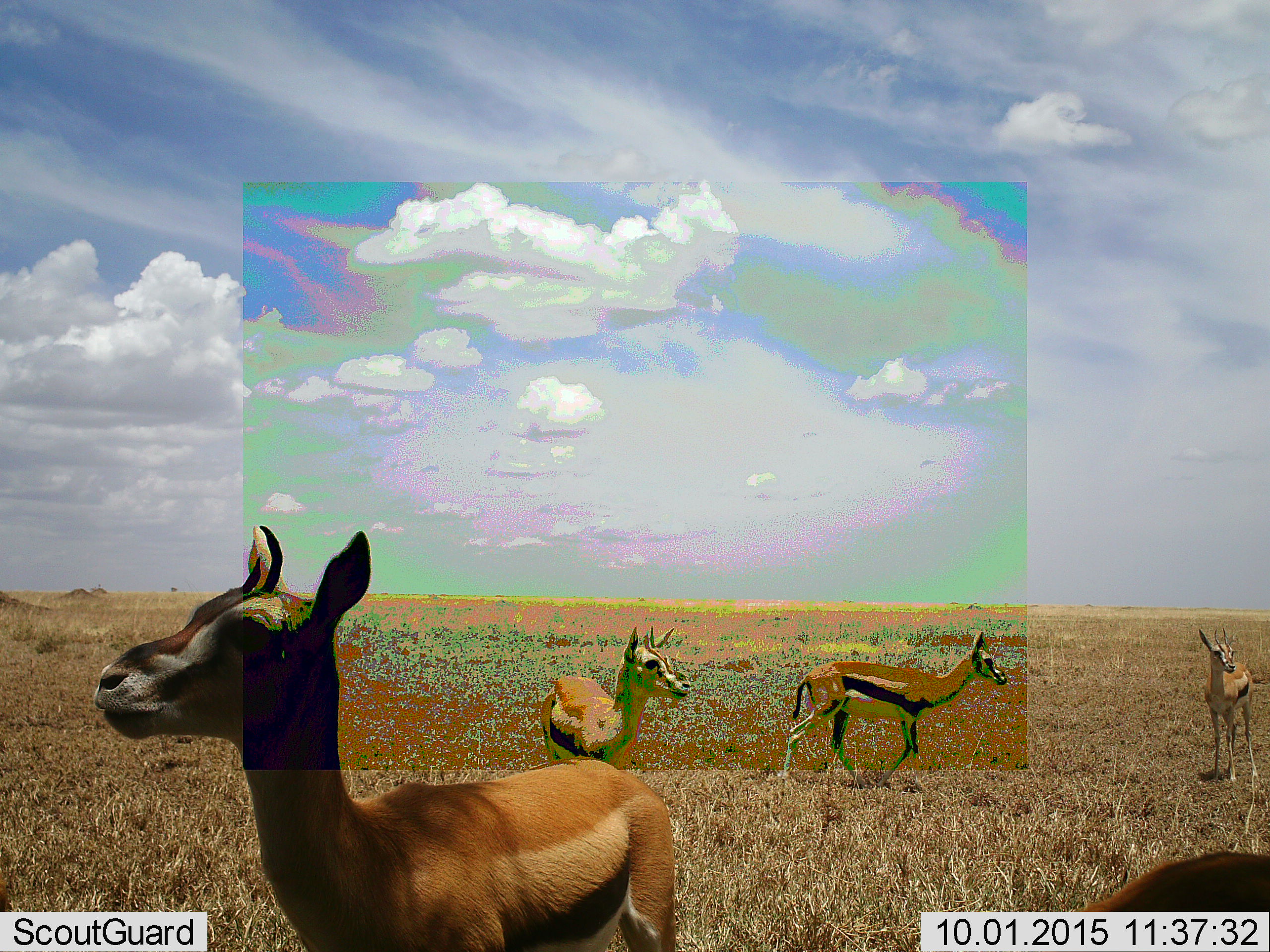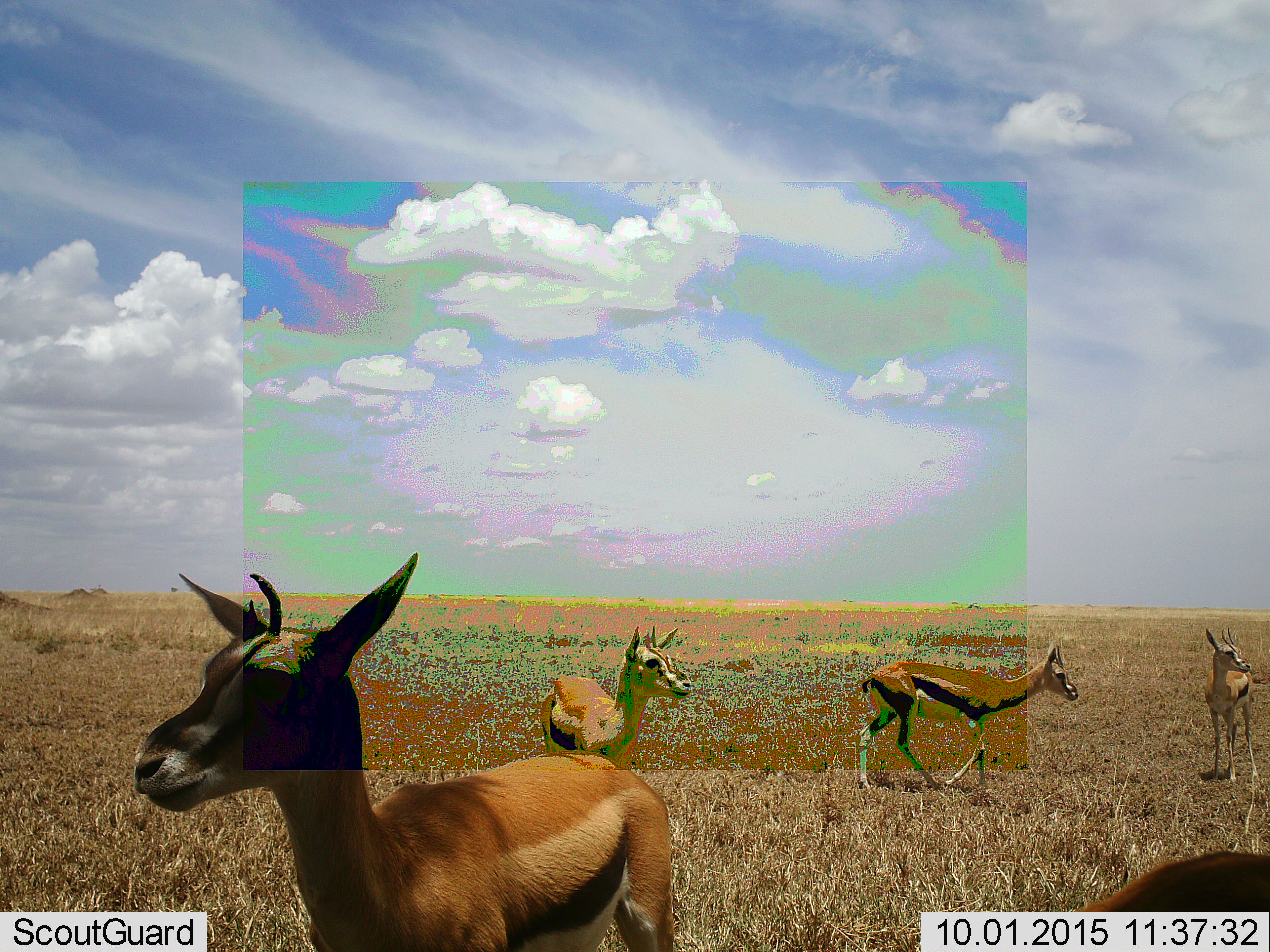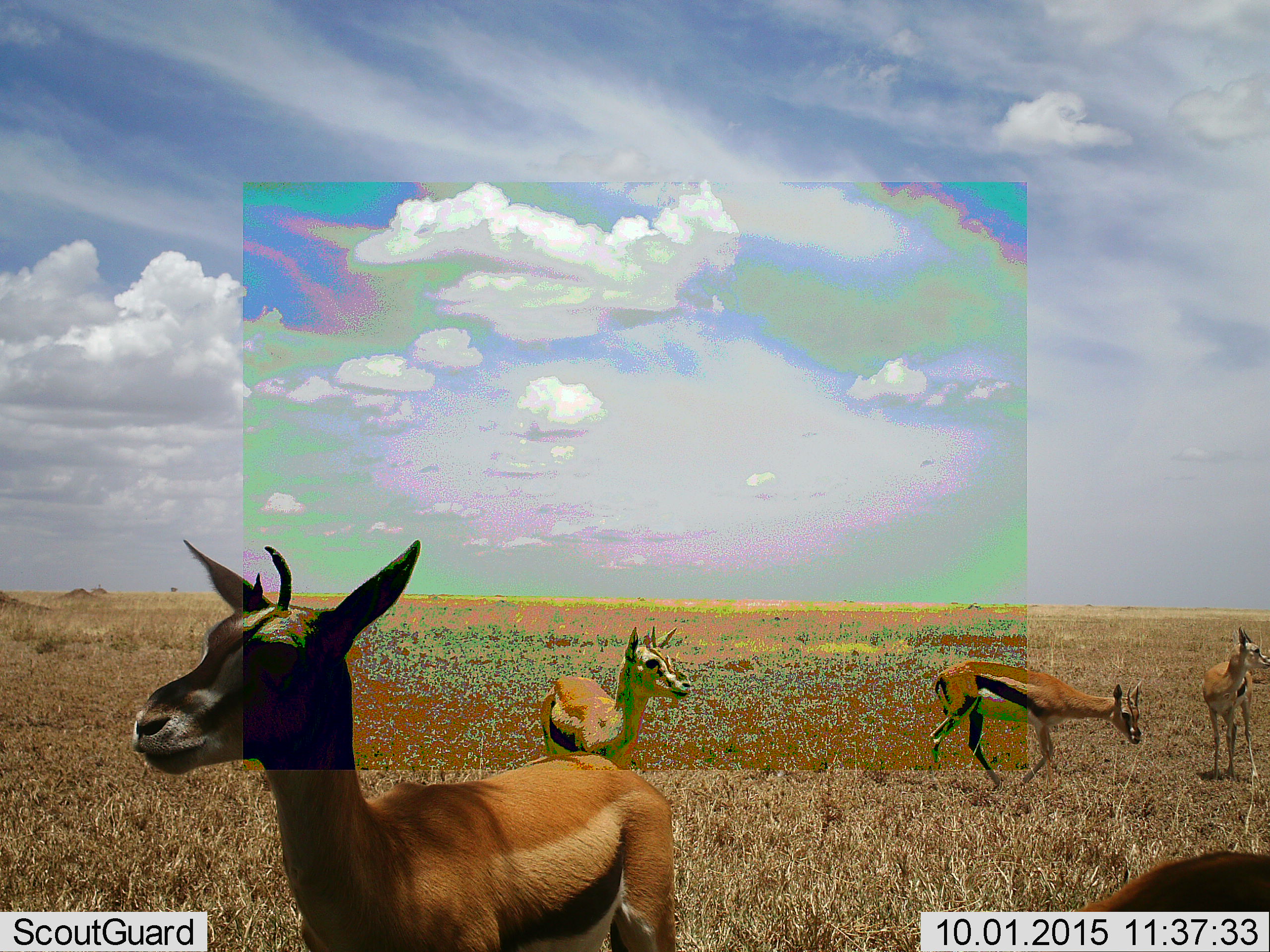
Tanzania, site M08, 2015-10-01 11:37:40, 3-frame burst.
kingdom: Animalia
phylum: Chordata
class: Mammalia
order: Artiodactyla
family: Bovidae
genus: Eudorcas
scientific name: Eudorcas thomsonii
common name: thomson's gazelle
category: gazellethomsons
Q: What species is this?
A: Gazellethomsons (thomson's gazelle) (Eudorcas thomsonii).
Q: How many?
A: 5.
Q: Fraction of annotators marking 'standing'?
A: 100%.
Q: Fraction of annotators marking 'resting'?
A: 0%.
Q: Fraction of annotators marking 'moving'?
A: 62%.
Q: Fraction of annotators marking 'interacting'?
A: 0%.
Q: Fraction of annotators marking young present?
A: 25%.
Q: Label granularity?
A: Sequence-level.